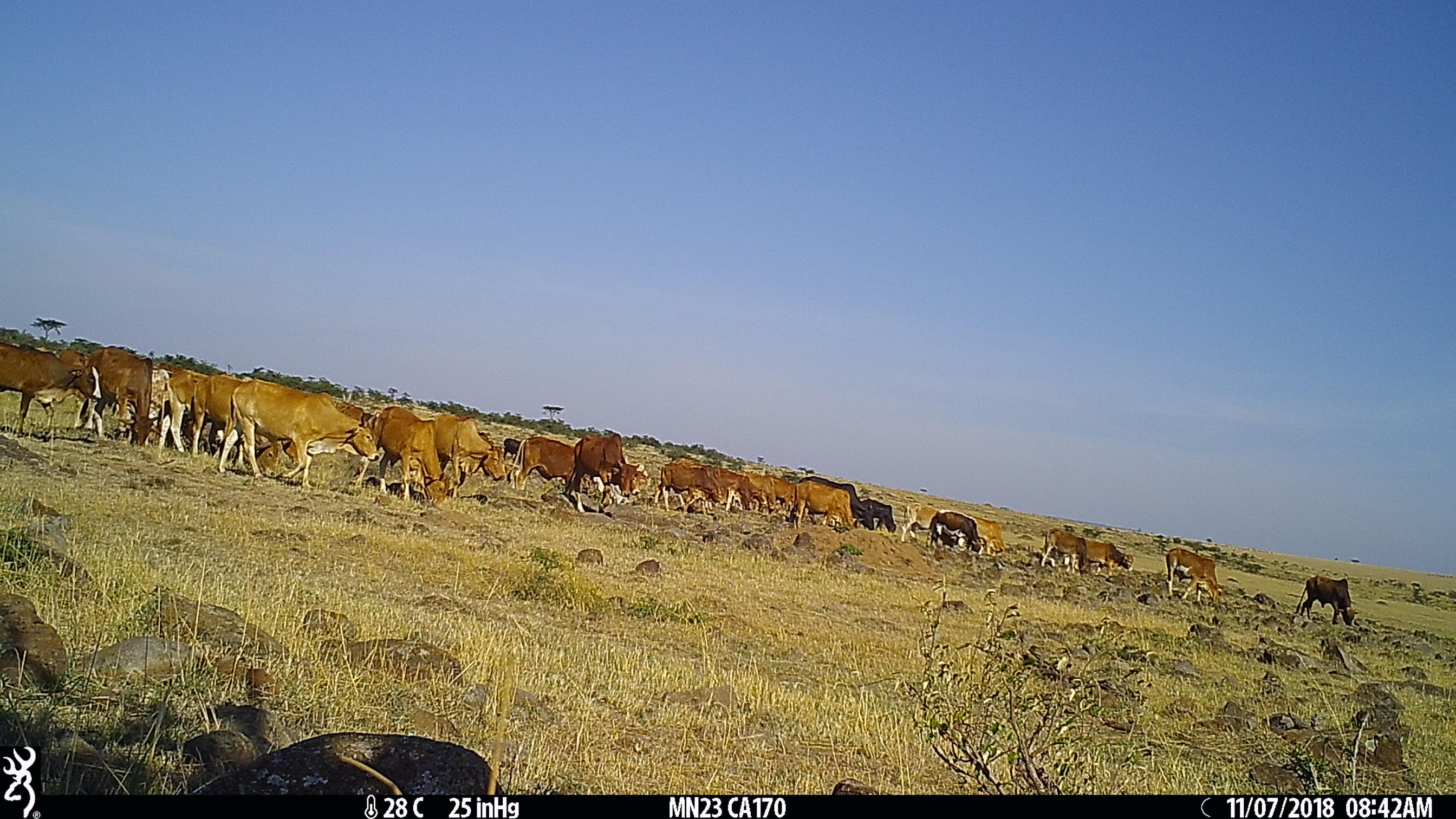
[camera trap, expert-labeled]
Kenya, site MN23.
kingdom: Animalia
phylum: Chordata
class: Mammalia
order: Artiodactyla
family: Bovidae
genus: Bos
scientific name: Bos taurus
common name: cattle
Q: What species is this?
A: Cattle (Bos taurus).